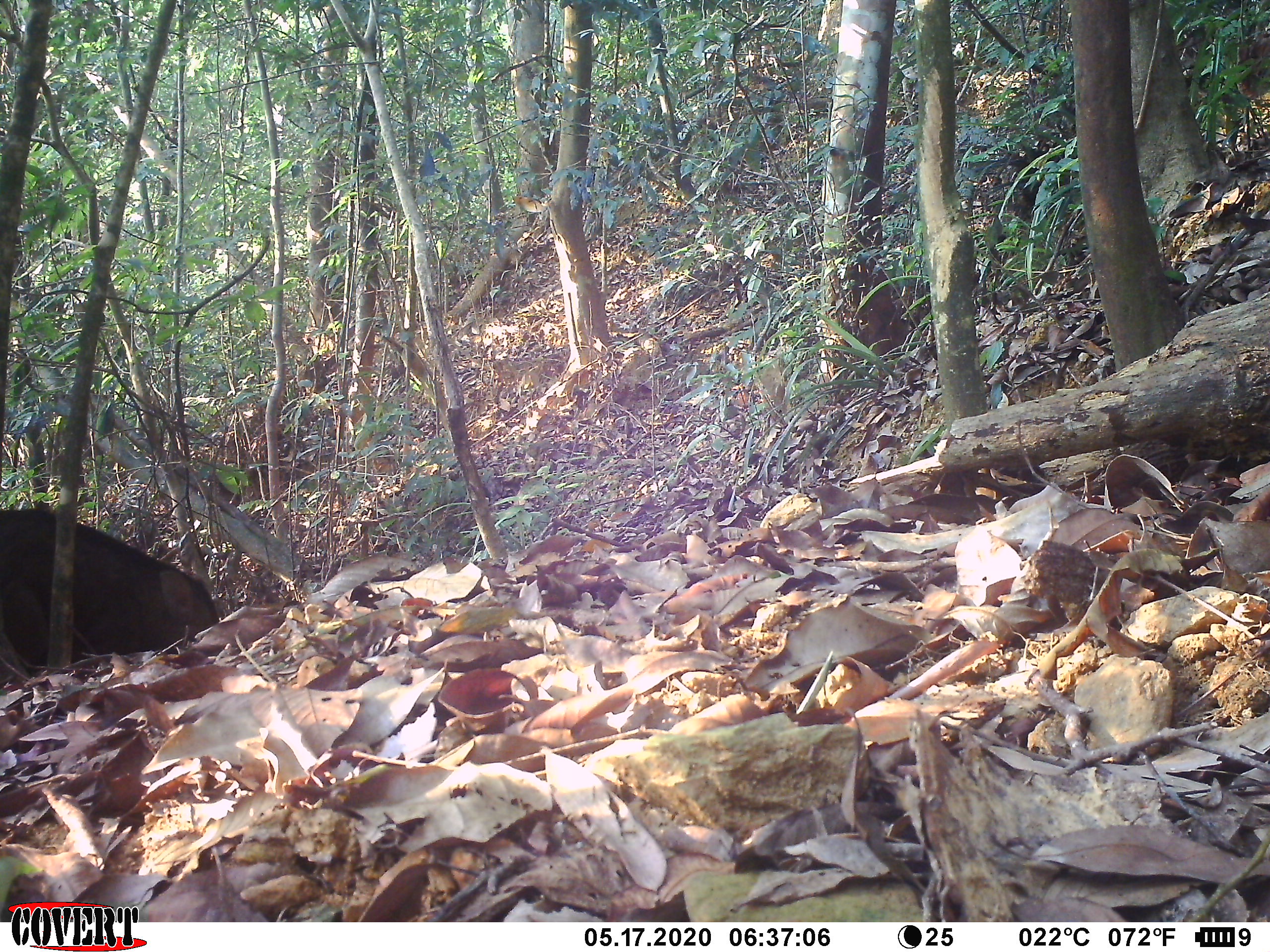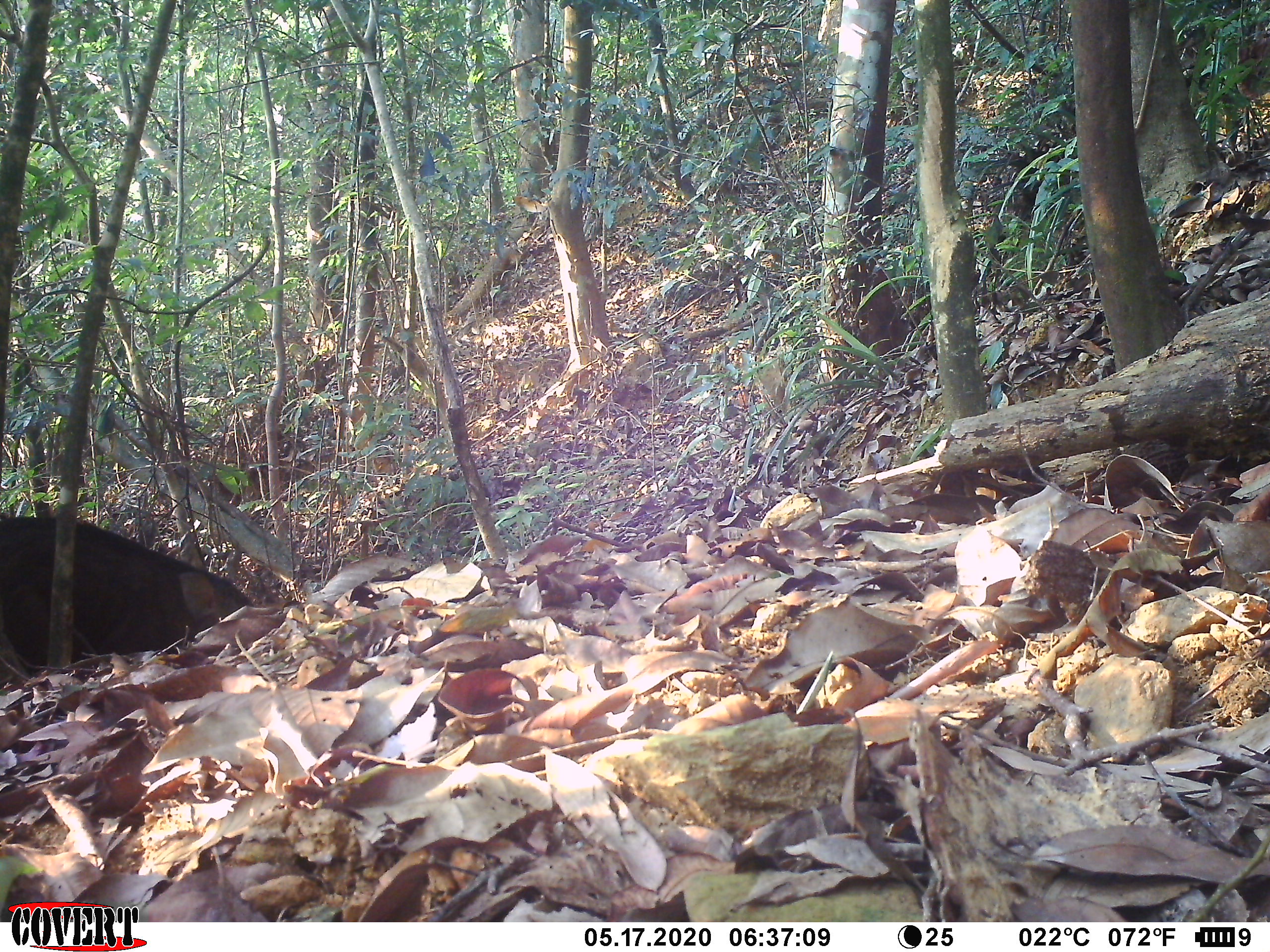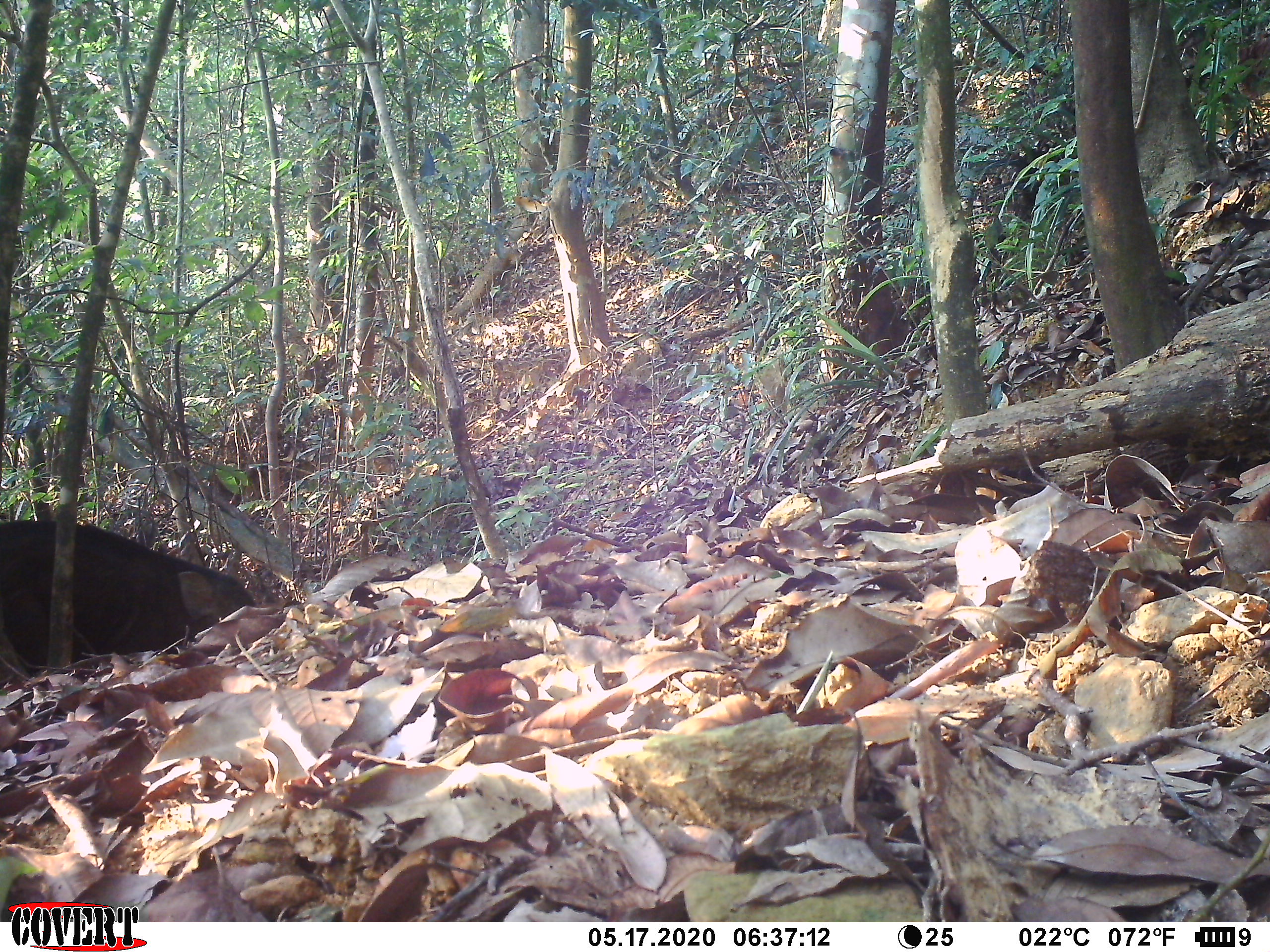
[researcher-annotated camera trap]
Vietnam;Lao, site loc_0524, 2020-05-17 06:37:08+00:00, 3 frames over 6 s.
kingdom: Animalia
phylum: Chordata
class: Mammalia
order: Artiodactyla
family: Suidae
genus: Sus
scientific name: Sus scrofa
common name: eurasian wild pig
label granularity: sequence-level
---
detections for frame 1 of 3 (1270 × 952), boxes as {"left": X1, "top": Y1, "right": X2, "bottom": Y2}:
eurasian wild pig: {"left": 0, "top": 498, "right": 219, "bottom": 690}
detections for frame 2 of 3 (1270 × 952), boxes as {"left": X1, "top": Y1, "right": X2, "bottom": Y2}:
eurasian wild pig: {"left": 0, "top": 508, "right": 252, "bottom": 671}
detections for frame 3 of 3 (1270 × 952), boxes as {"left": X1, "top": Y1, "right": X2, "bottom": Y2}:
eurasian wild pig: {"left": 1, "top": 517, "right": 257, "bottom": 704}